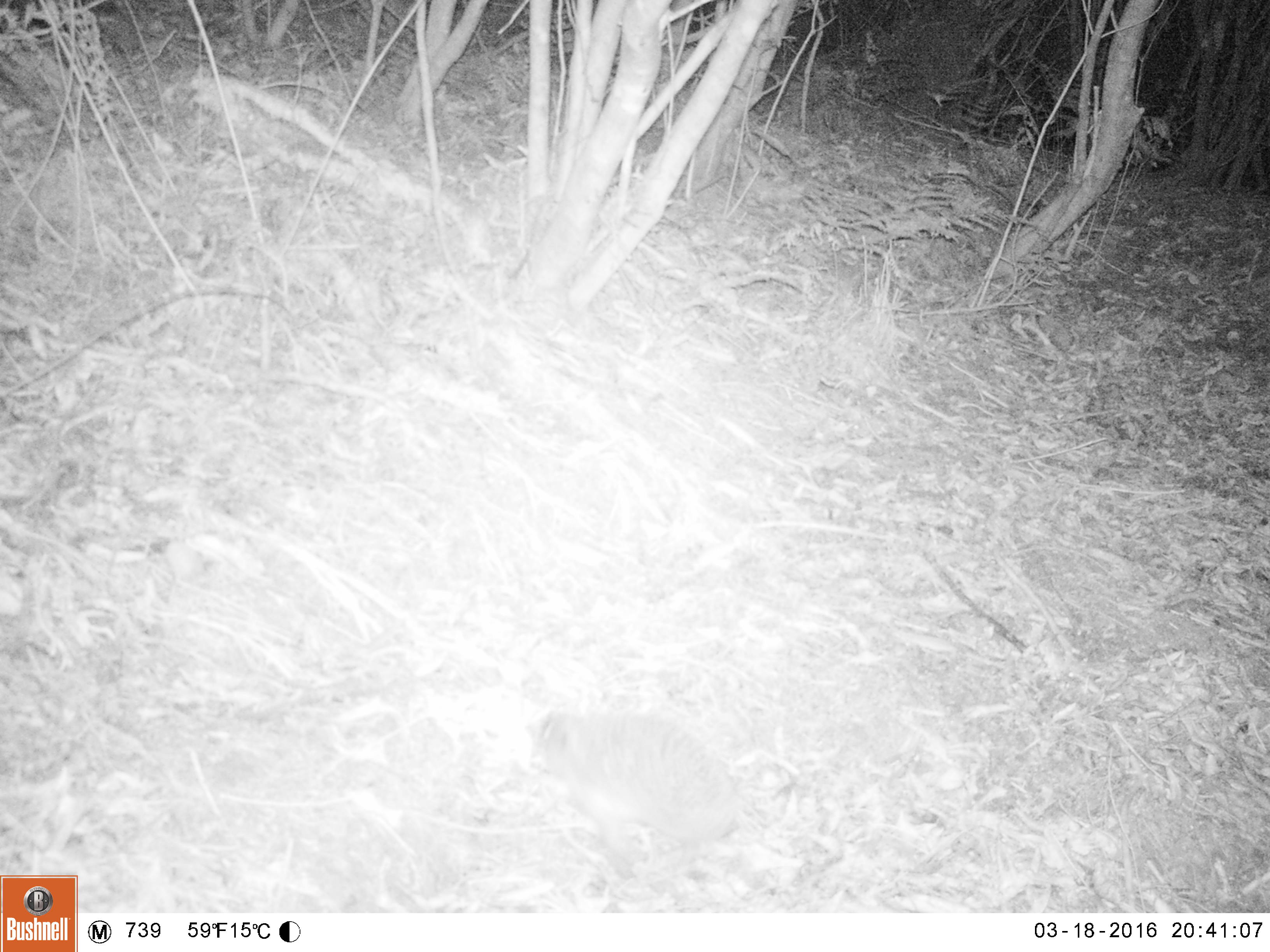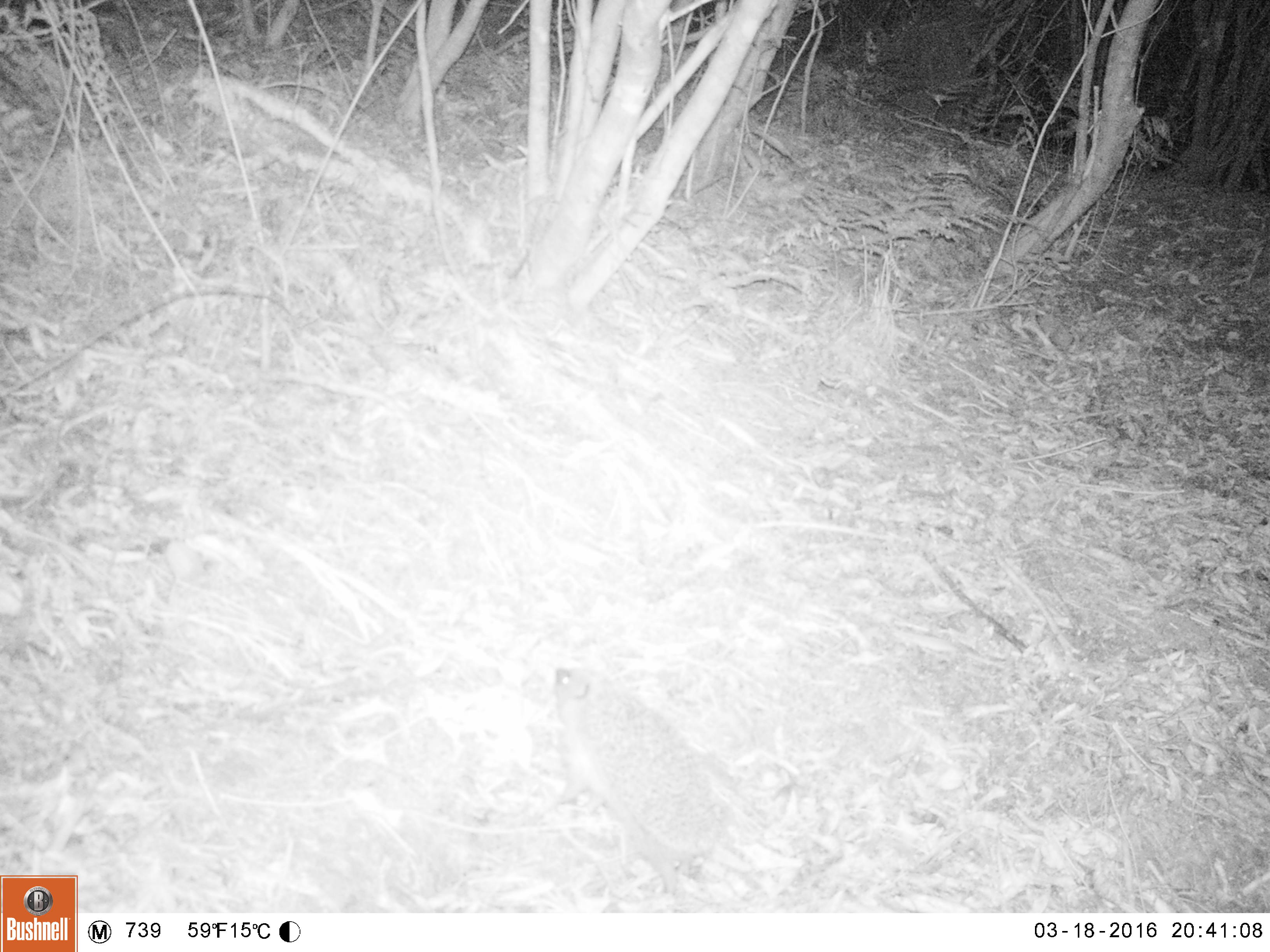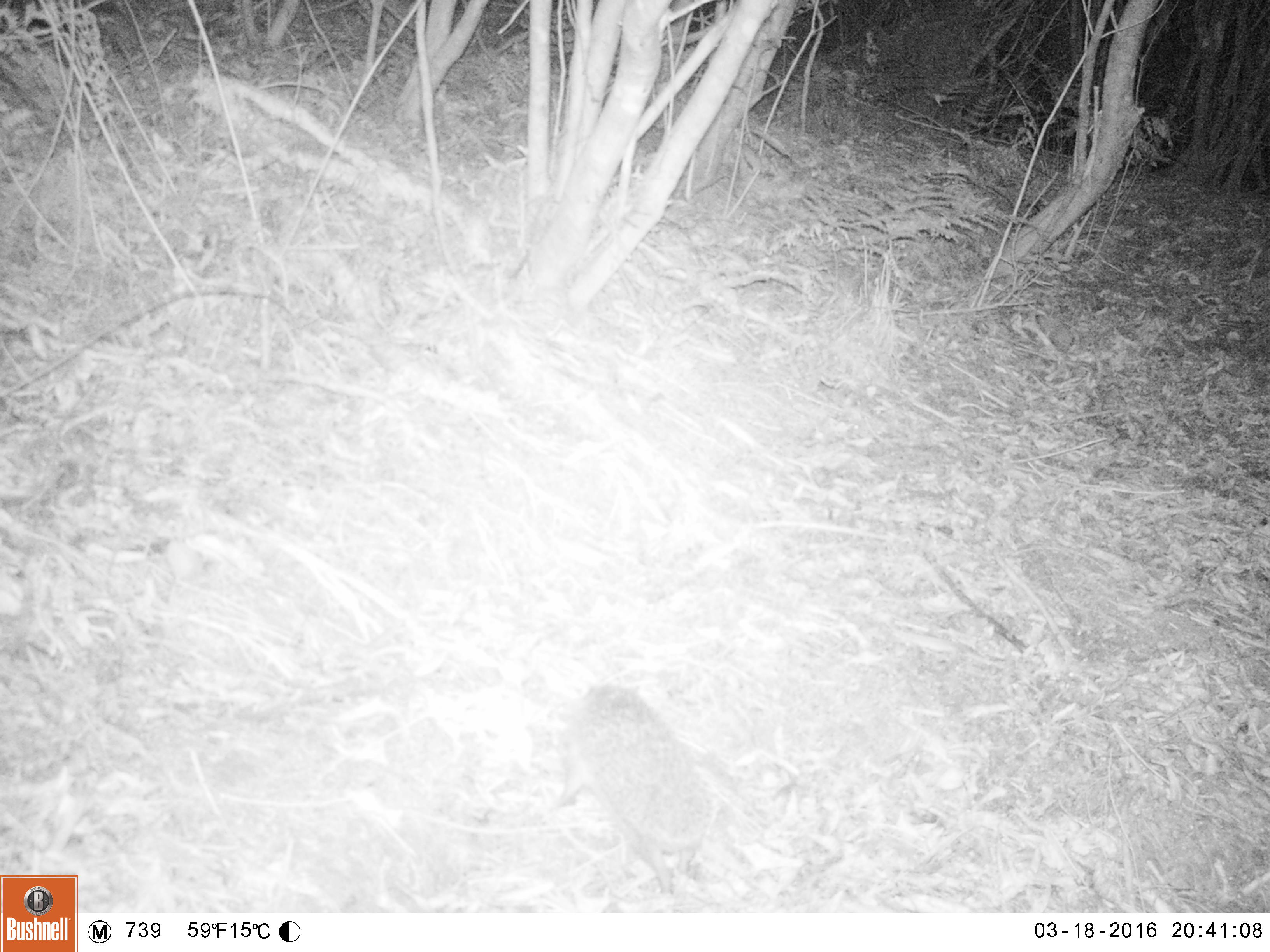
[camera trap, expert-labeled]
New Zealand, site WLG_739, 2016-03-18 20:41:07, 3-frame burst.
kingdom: Animalia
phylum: Chordata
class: Mammalia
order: Eulipotyphla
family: Erinaceidae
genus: Erinaceus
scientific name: Erinaceus europaeus europaeus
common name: european hedgehog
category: hedgehog